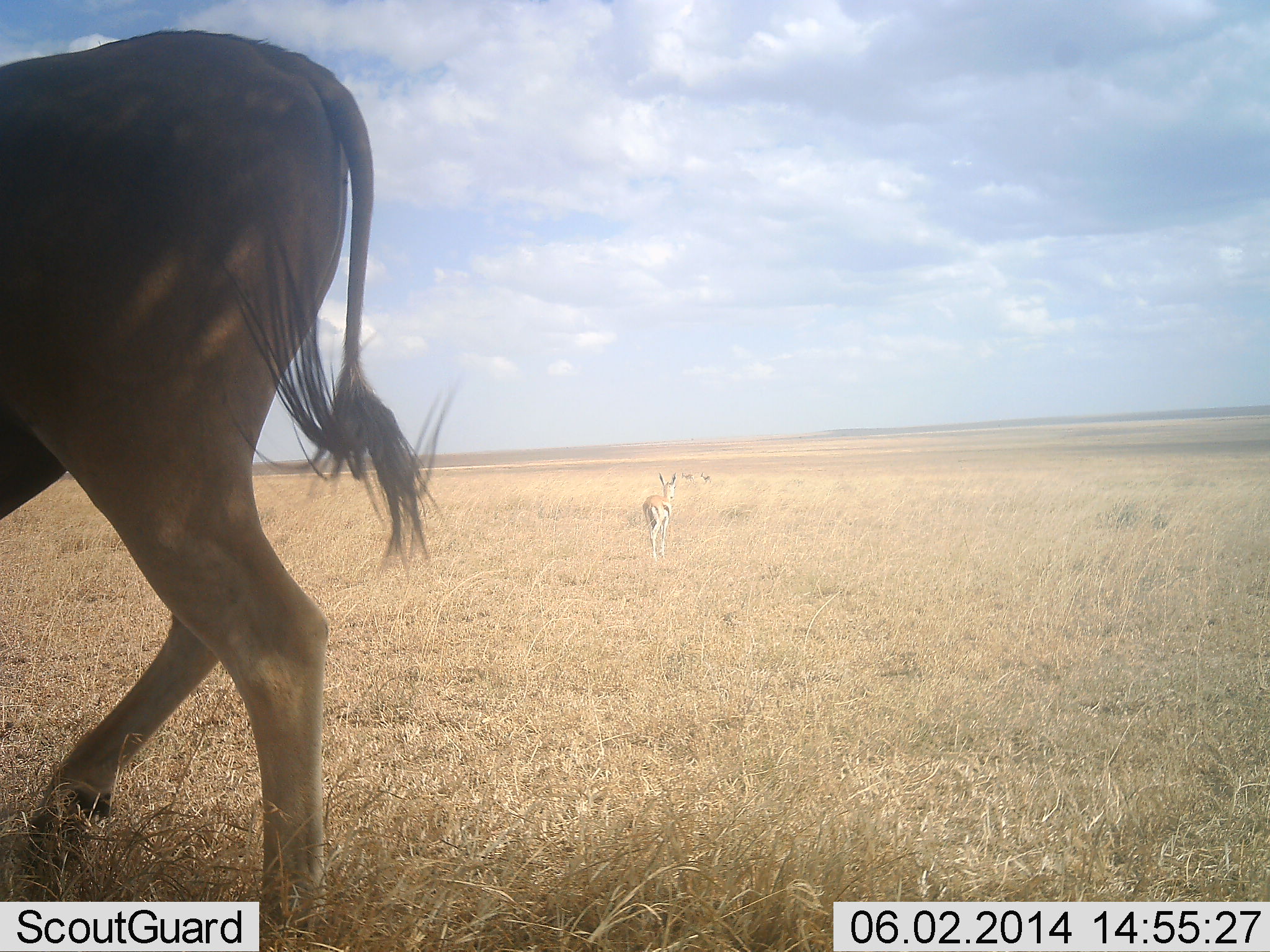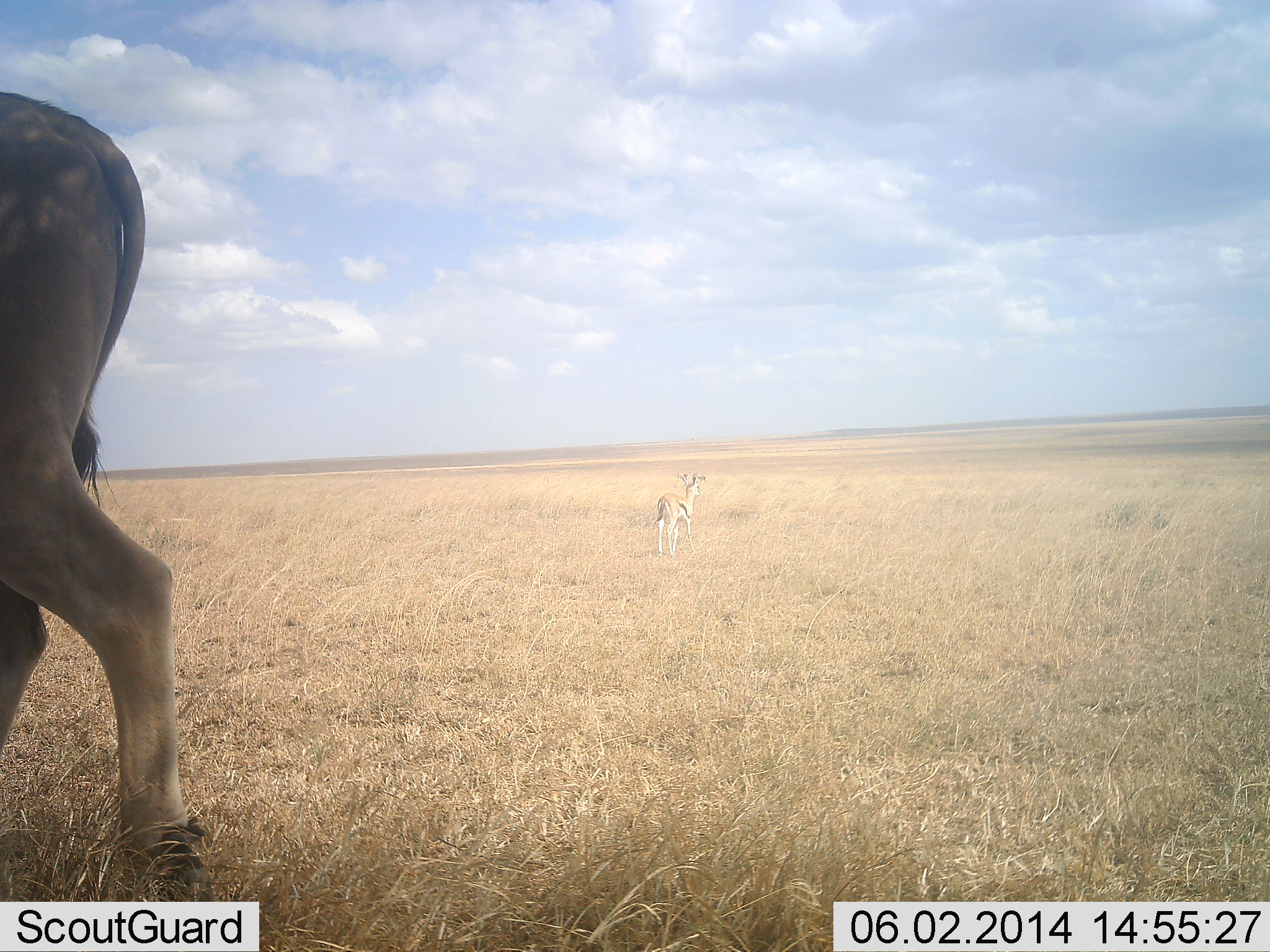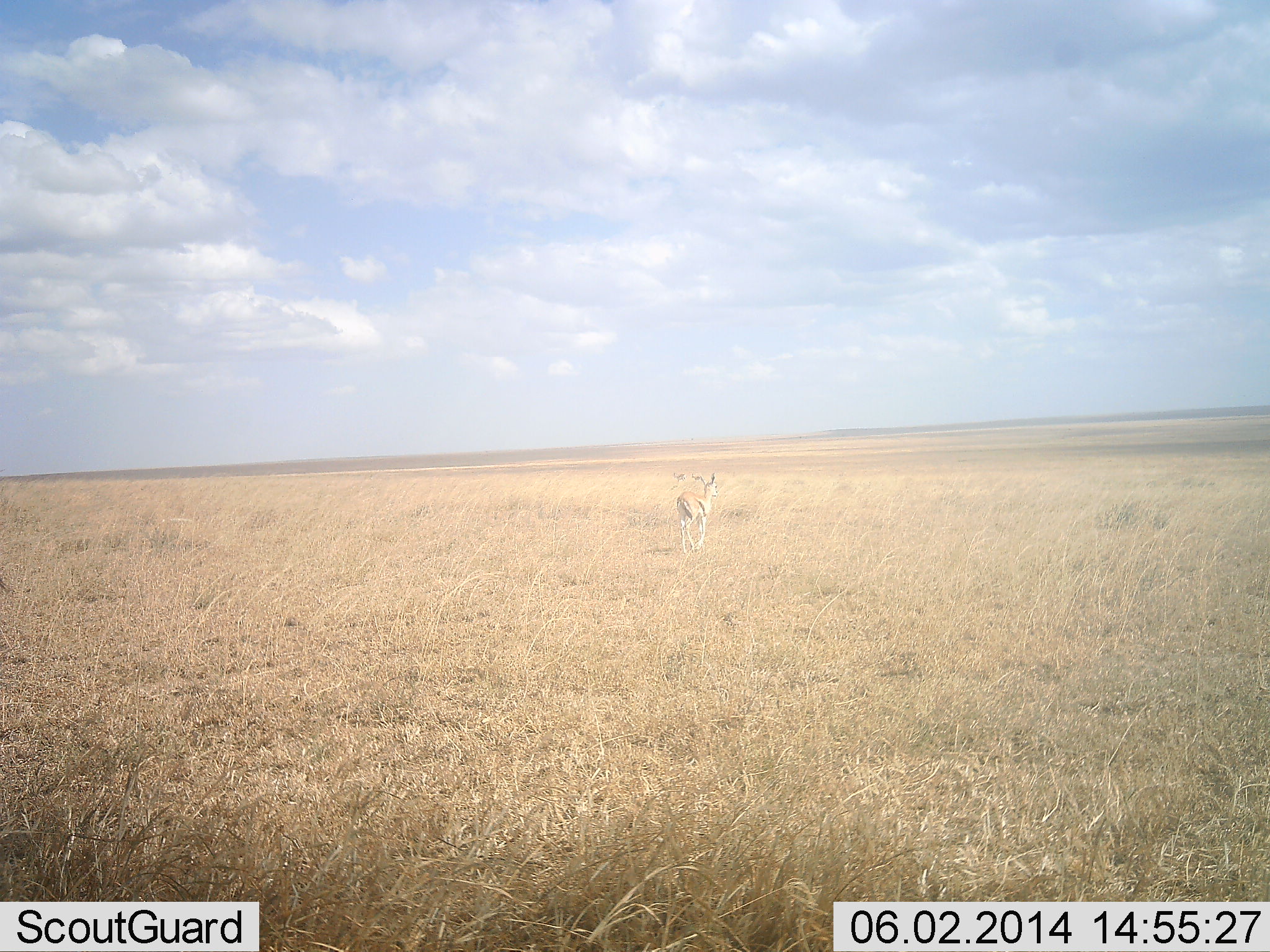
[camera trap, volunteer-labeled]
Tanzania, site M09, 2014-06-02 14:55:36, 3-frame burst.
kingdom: Animalia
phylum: Chordata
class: Mammalia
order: Artiodactyla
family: Bovidae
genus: Eudorcas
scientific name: Eudorcas thomsonii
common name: thomson's gazelle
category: gazellethomsons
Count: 1.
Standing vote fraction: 29%.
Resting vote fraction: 0%.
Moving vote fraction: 81%.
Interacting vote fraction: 0%.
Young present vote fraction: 0%.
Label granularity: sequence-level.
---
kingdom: Animalia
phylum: Chordata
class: Mammalia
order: Artiodactyla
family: Bovidae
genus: Alcelaphus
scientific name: Alcelaphus buselaphus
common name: hartebeest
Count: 1.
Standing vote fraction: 20%.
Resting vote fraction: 0%.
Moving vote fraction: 80%.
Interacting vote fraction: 0%.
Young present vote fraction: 0%.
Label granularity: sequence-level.